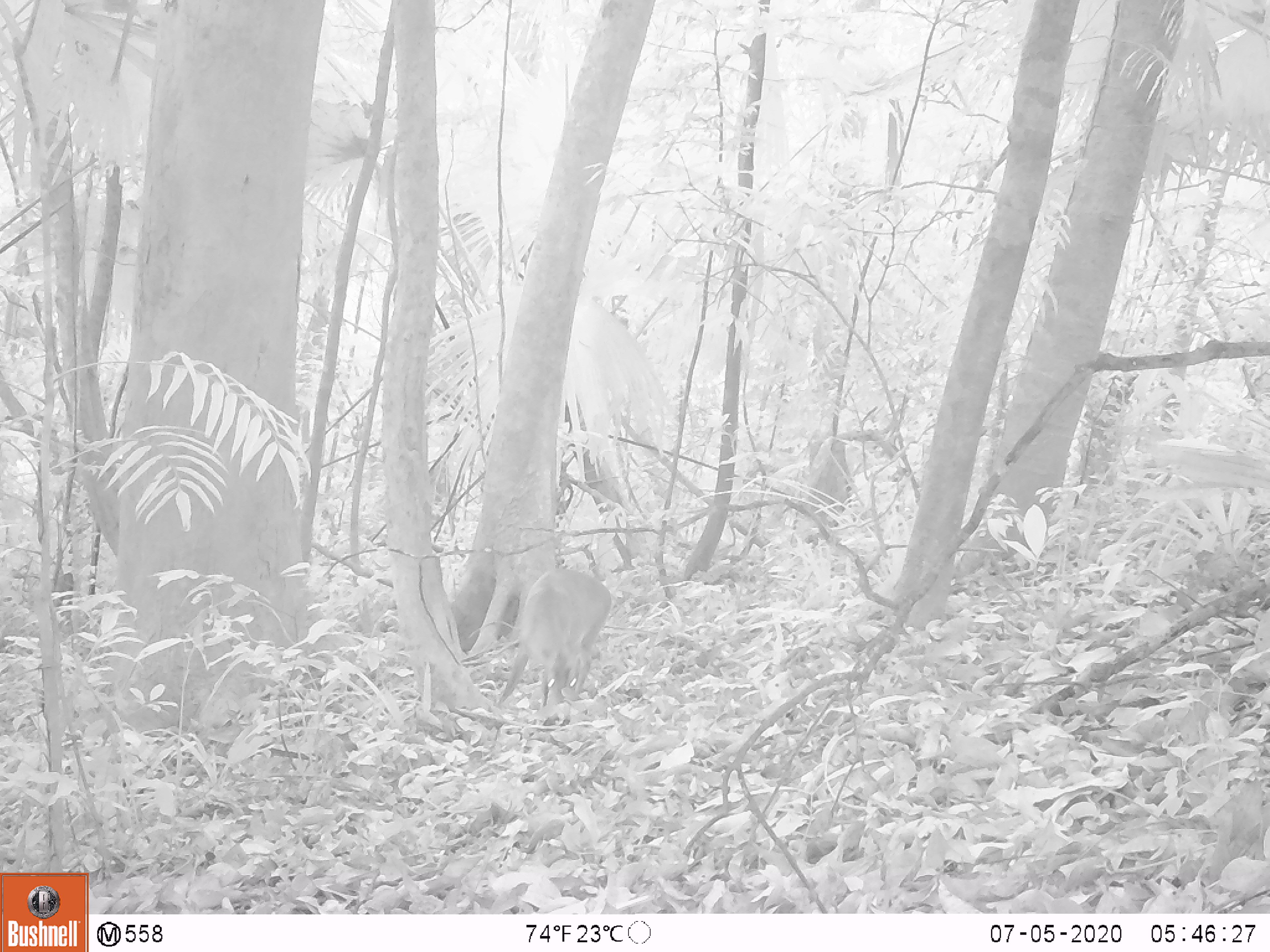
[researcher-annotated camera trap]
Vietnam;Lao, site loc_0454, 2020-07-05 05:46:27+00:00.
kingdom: Animalia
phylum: Chordata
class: Mammalia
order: Artiodactyla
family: Cervidae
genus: Muntiacus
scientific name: Muntiacus vuquangensis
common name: large-antlered muntjac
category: large antlered muntjac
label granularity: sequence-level